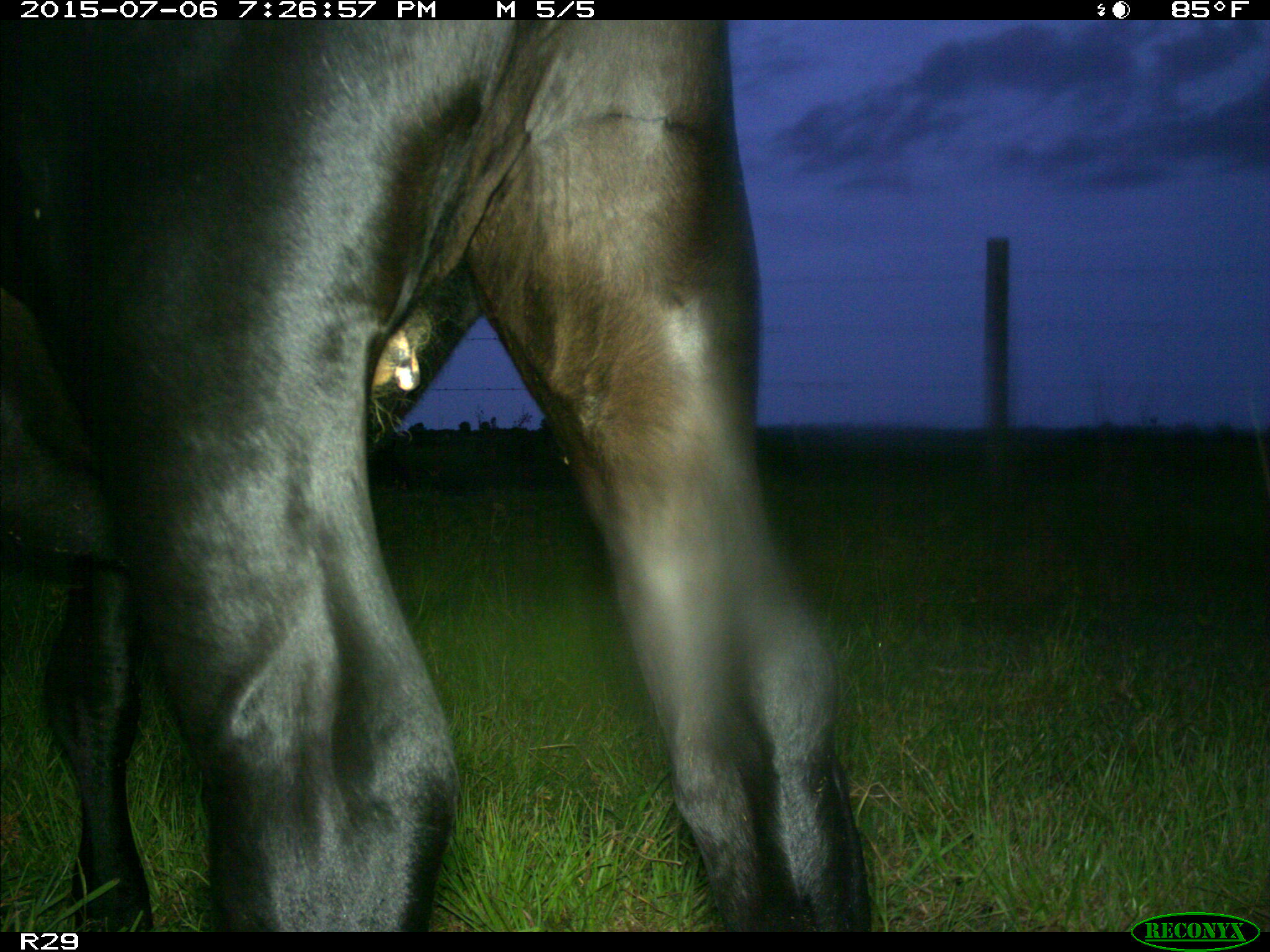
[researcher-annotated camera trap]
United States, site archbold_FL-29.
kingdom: Animalia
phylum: Chordata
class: Mammalia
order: Artiodactyla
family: Bovidae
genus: Bos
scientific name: Bos taurus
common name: domestic cow